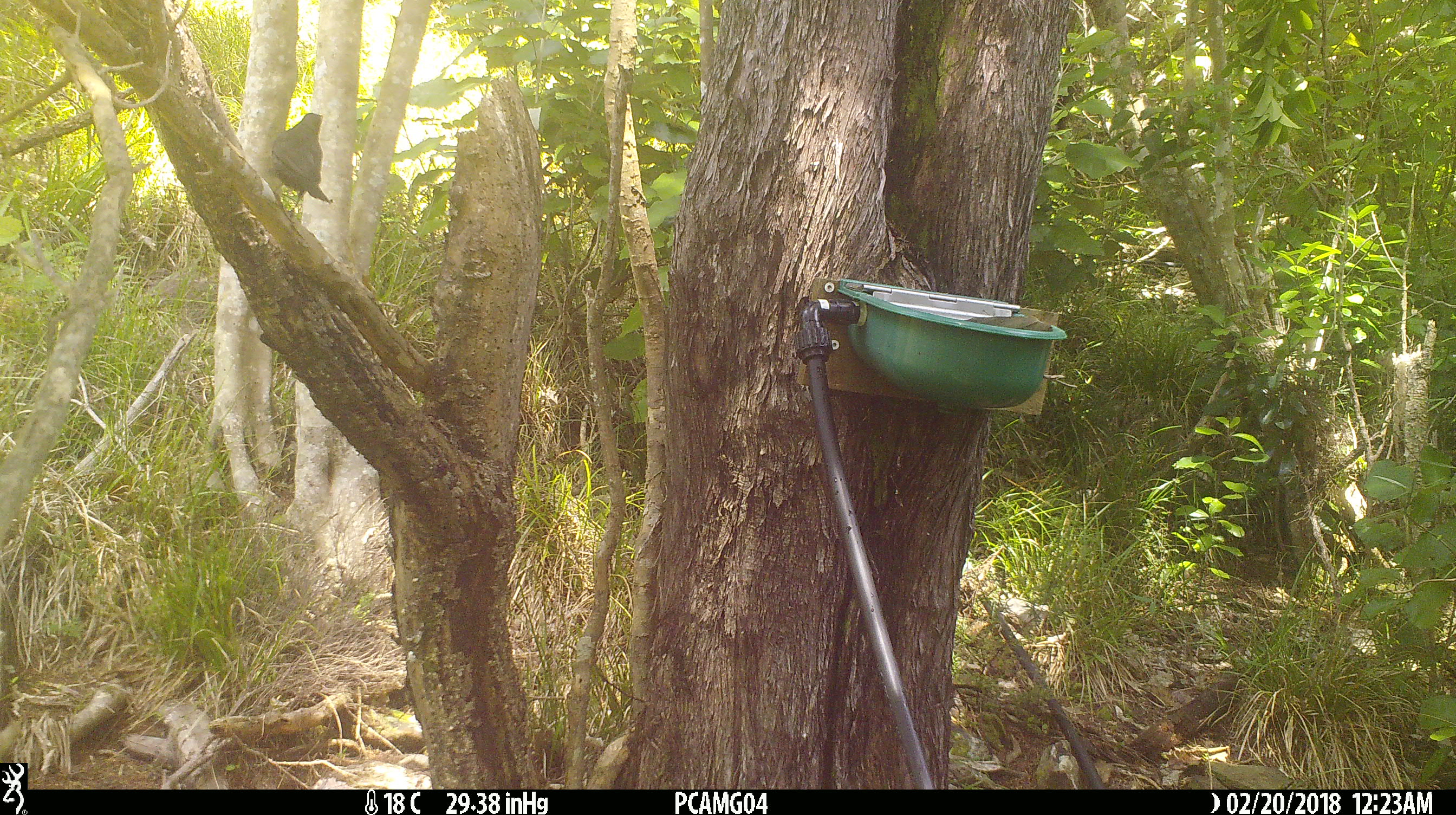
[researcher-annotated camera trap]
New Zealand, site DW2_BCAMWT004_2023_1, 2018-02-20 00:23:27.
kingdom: Animalia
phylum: Chordata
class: Aves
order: Passeriformes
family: Turdidae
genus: Turdus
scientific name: Turdus merula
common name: eurasian blackbird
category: blackbird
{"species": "blackbird (eurasian blackbird) (Turdus merula)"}